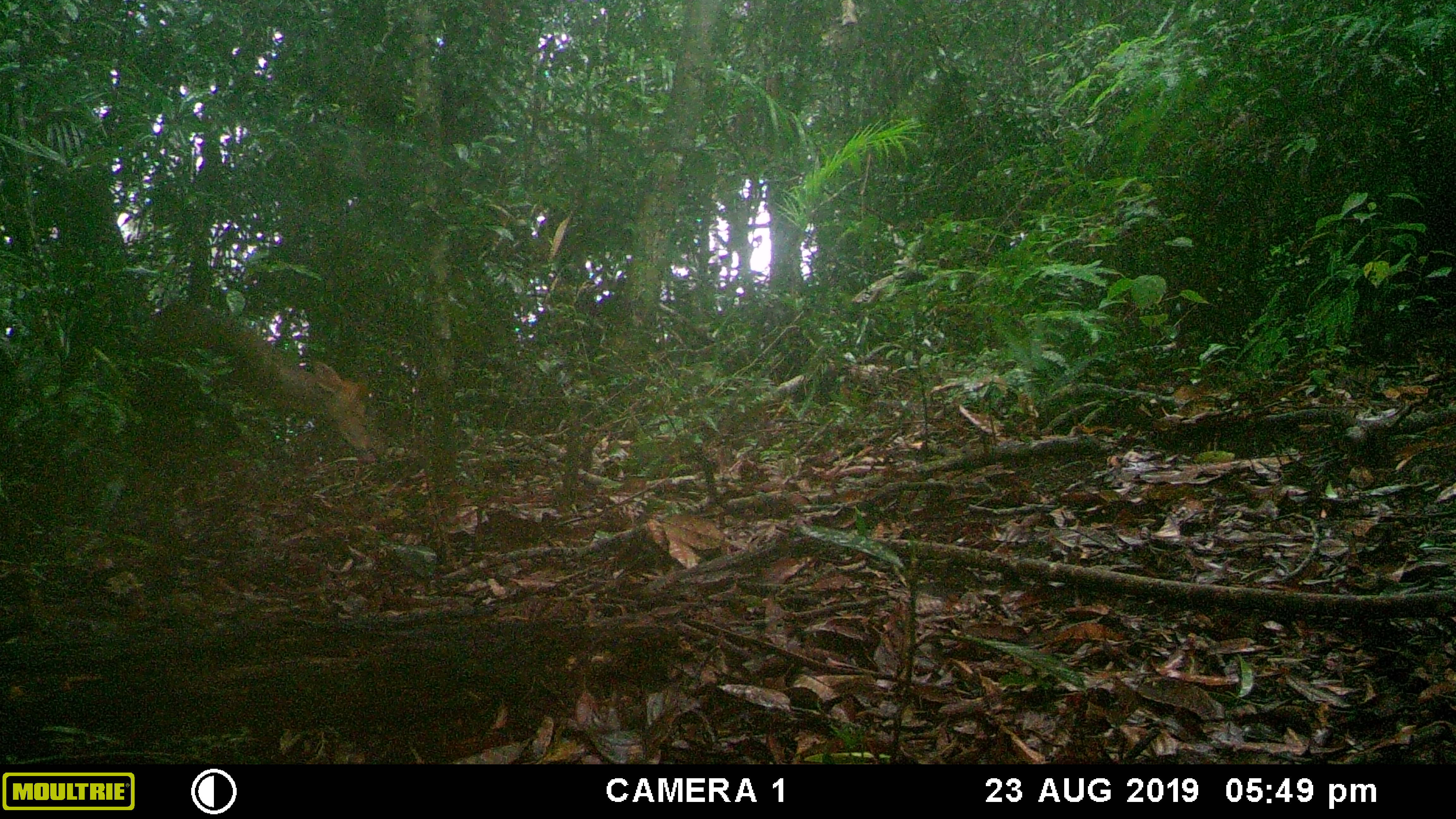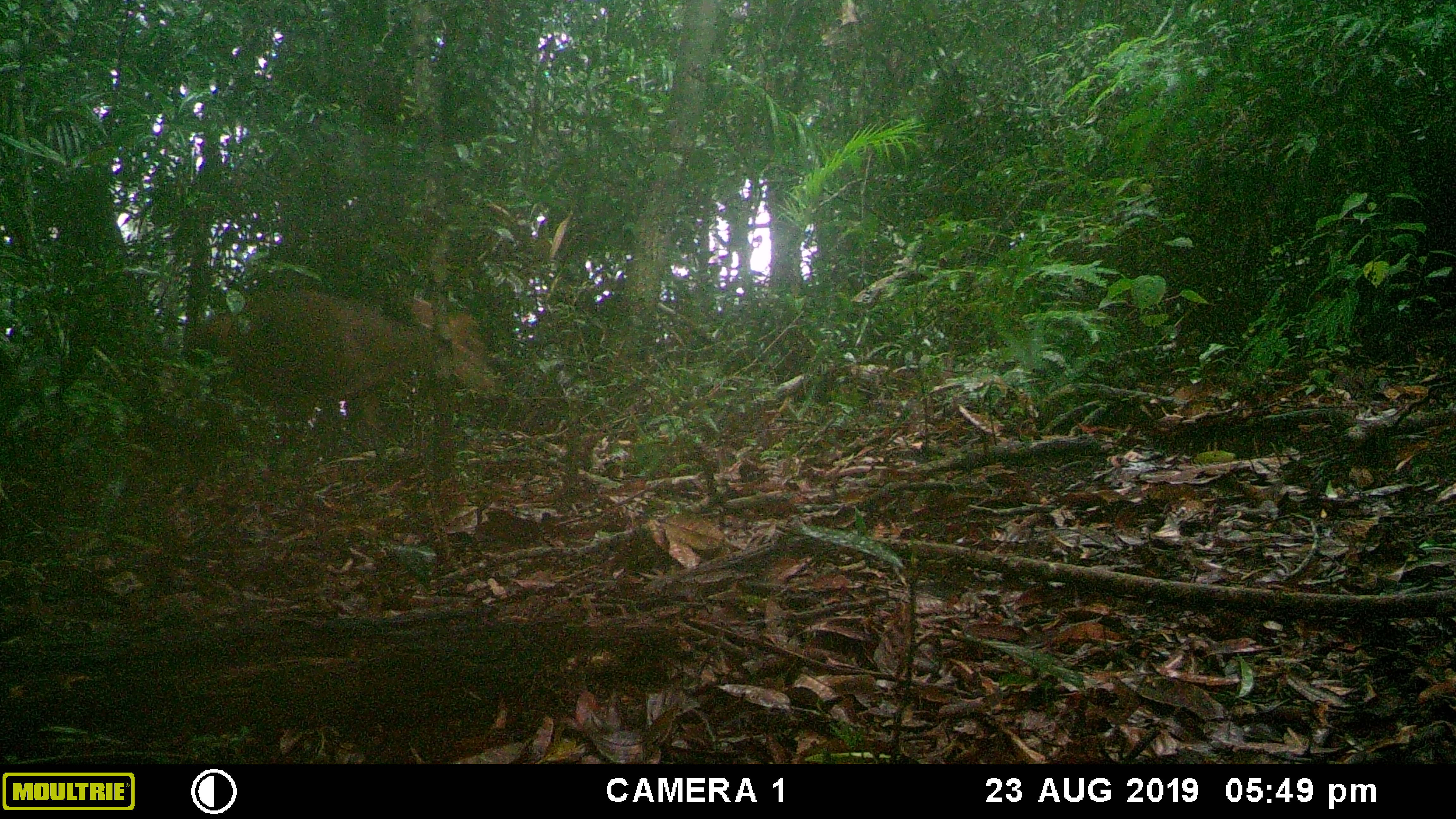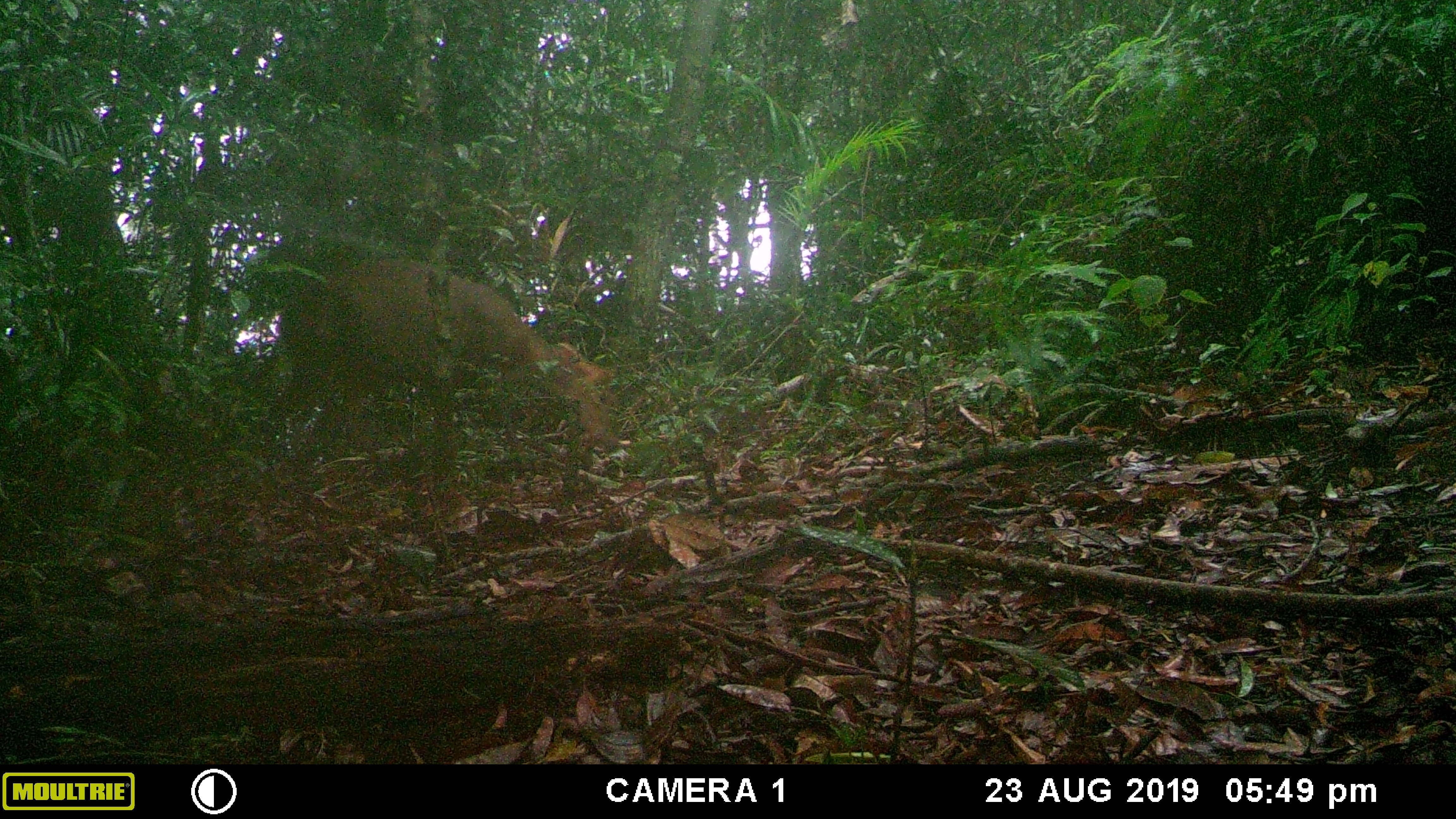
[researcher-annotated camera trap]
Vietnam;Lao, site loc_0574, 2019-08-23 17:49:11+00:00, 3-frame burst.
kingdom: Animalia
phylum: Chordata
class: Mammalia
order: Artiodactyla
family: Cervidae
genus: Muntiacus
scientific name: Muntiacus rooseveltorum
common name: roosevelt's muntjac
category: roosevelts muntjac group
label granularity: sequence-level